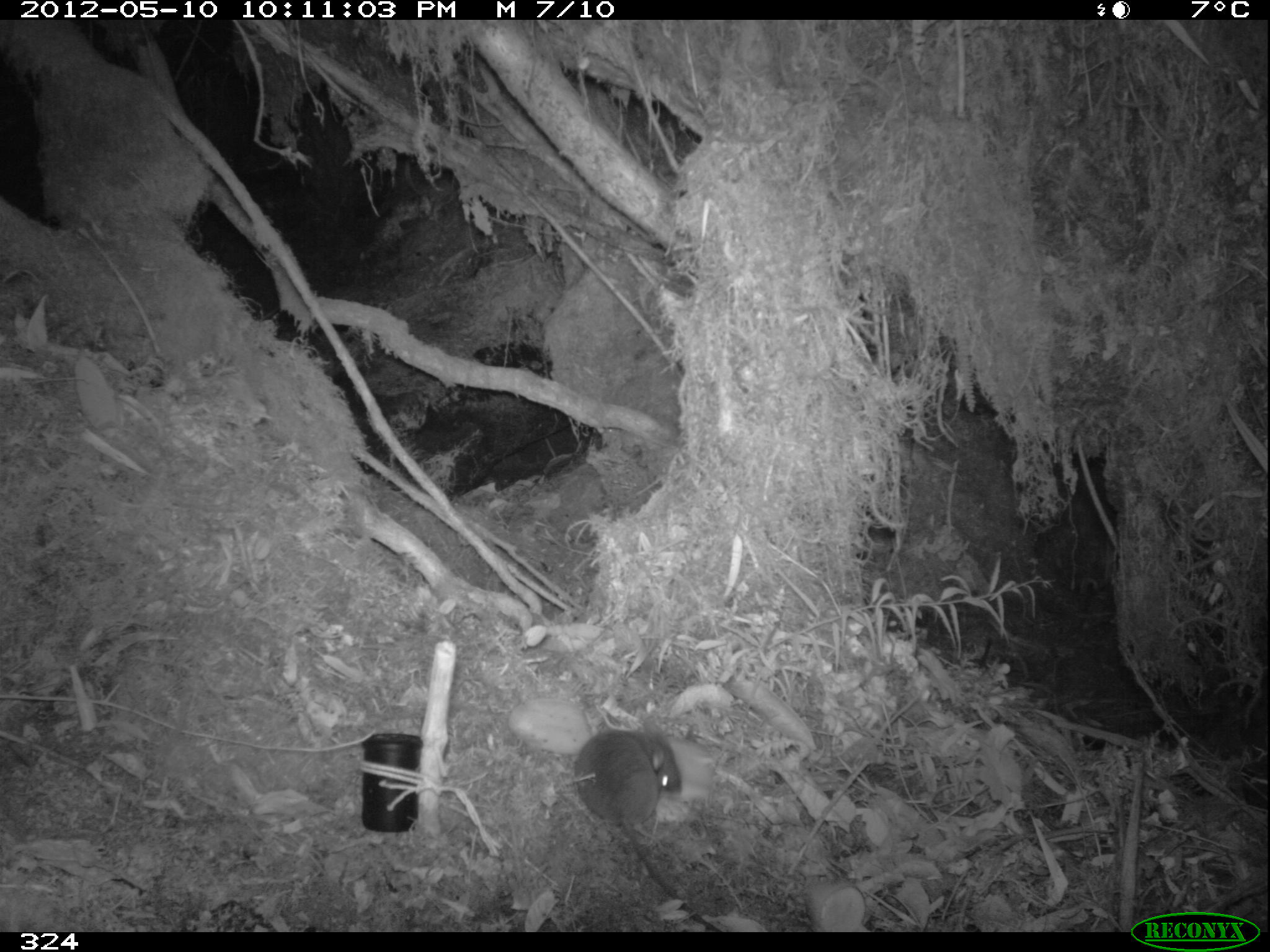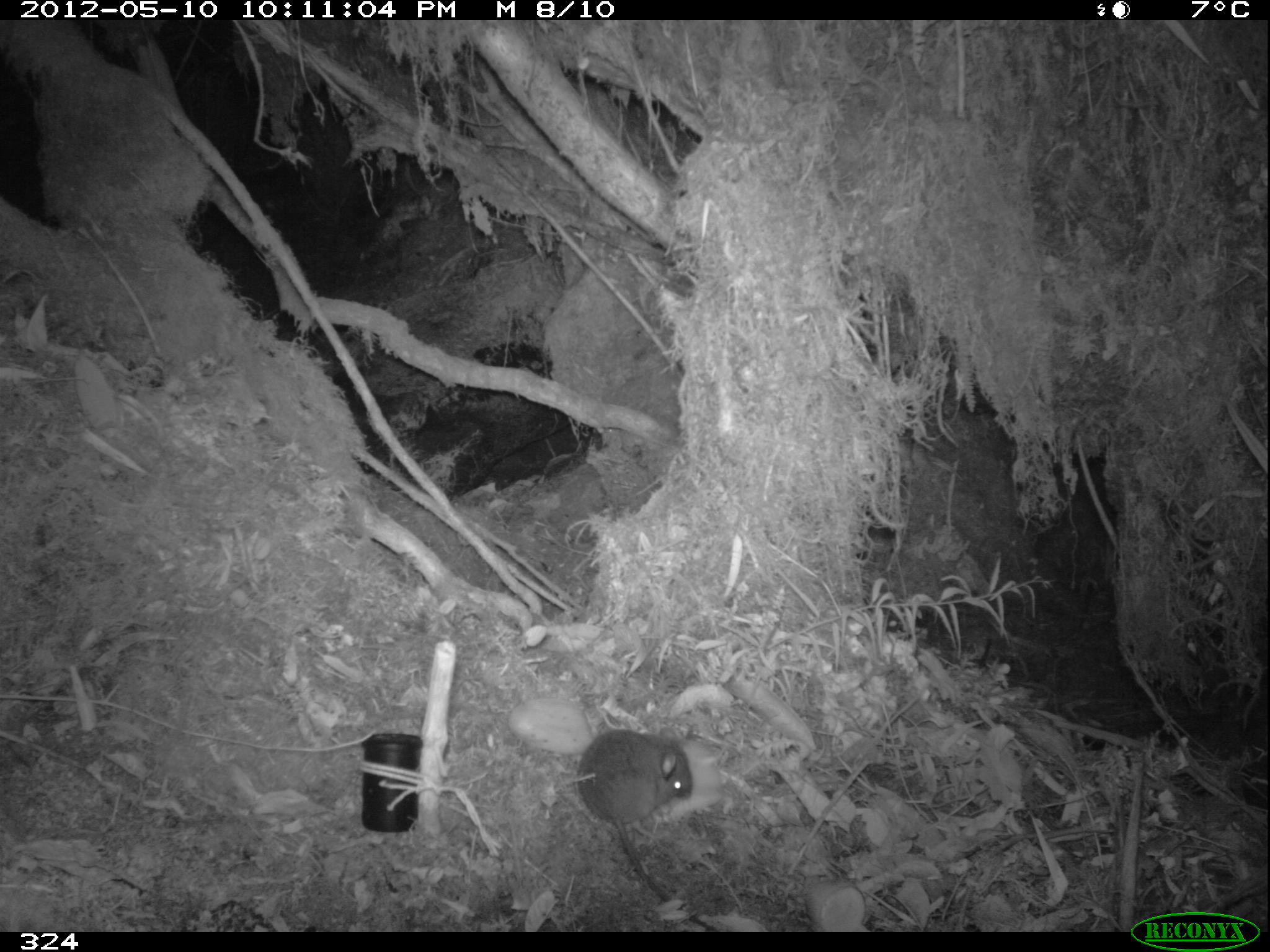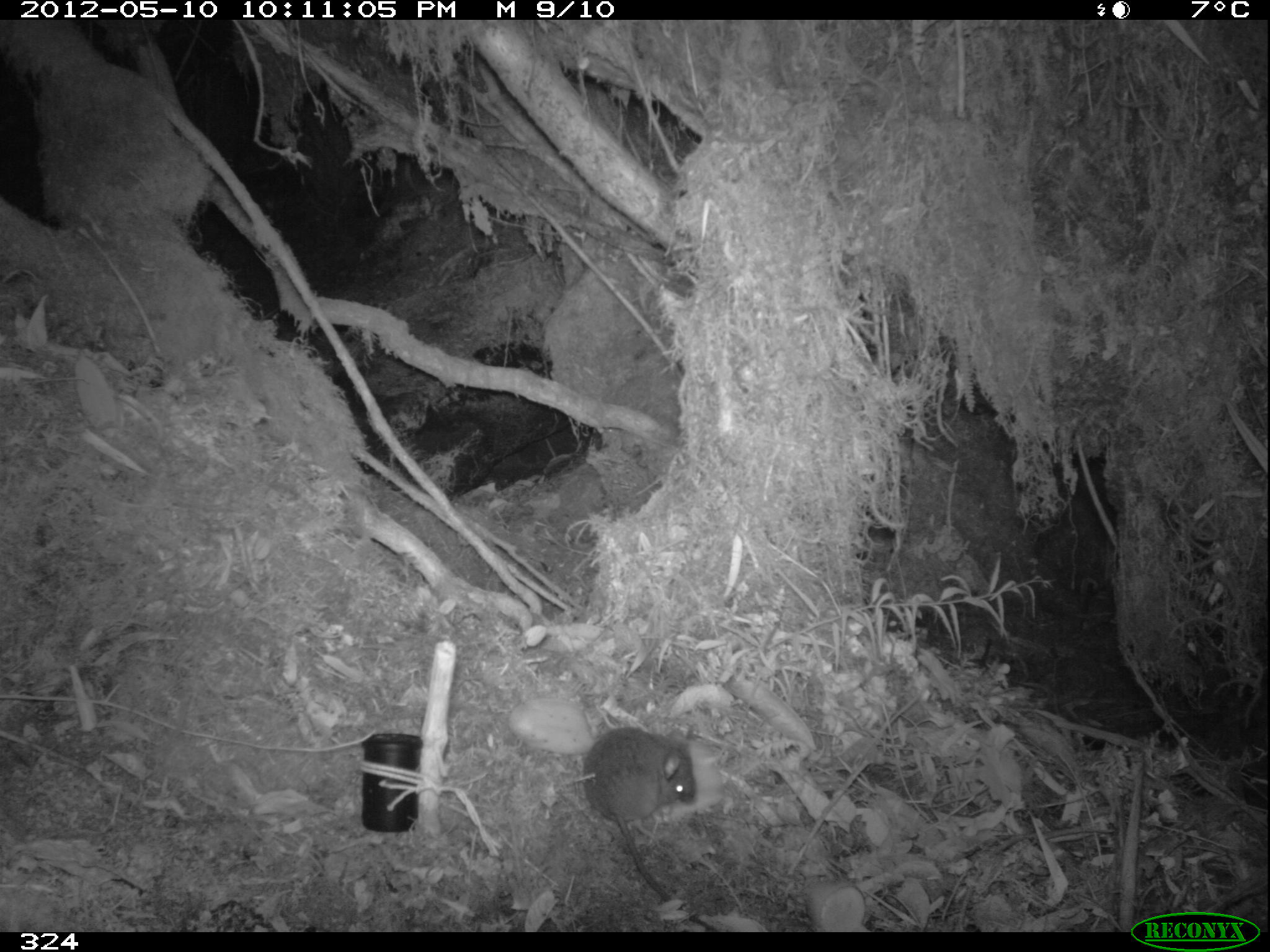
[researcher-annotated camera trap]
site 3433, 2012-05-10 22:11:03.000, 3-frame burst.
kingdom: Animalia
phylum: Chordata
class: Mammalia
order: Rodentia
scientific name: Rodentia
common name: rodents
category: unknown rodent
Unknown rodent (rodents) (Rodentia).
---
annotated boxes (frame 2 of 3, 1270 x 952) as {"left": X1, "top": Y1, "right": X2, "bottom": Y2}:
unknown rodent: {"left": 577, "top": 728, "right": 722, "bottom": 932}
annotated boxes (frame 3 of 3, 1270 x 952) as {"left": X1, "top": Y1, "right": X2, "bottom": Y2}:
unknown rodent: {"left": 583, "top": 728, "right": 720, "bottom": 932}